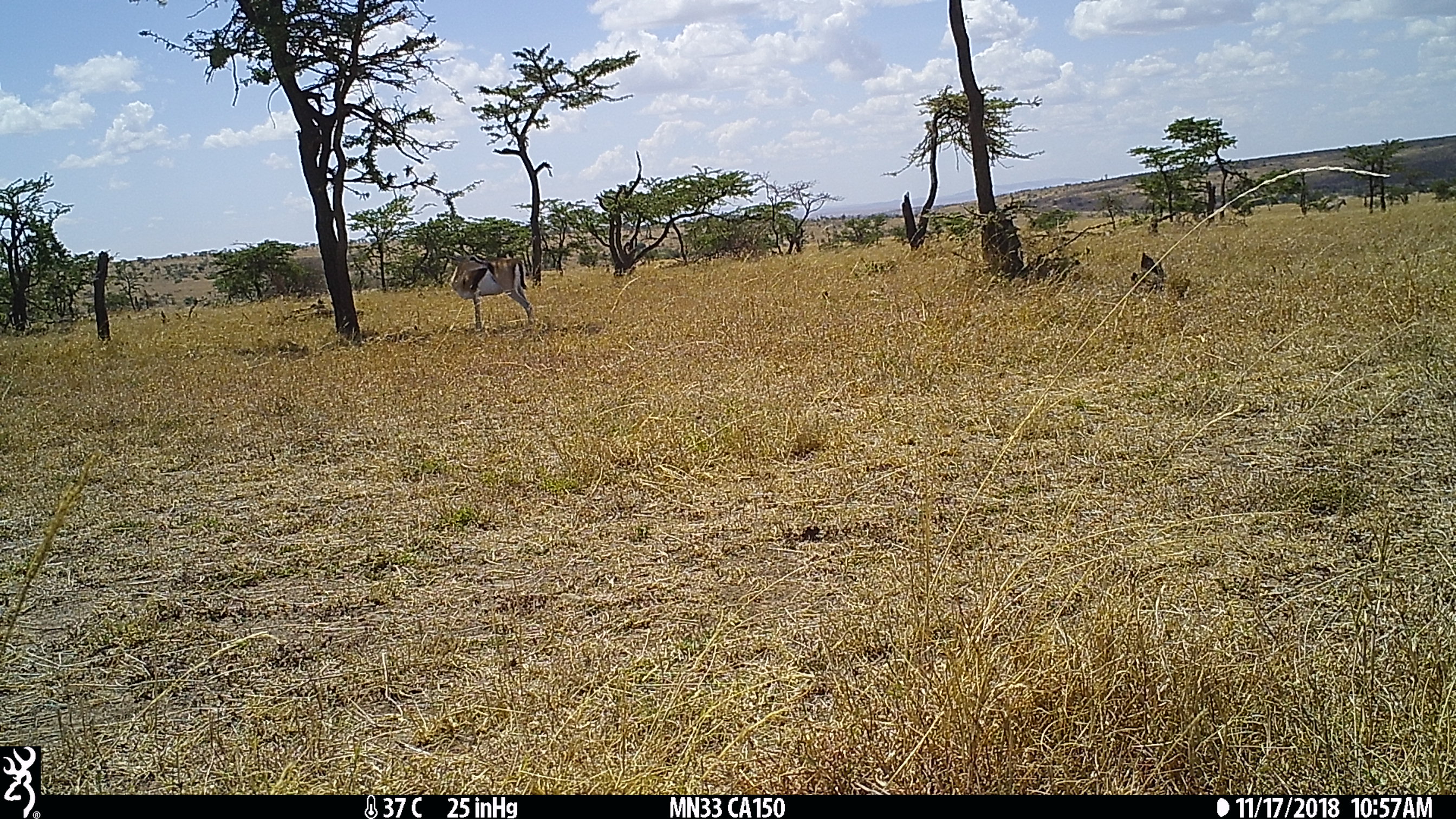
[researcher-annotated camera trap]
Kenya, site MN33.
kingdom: Animalia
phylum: Chordata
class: Mammalia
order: Artiodactyla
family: Bovidae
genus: Eudorcas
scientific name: Eudorcas thomsonii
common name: thomon's gazelle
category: gazelle thomsons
Gazelle thomsons (thomon's gazelle) (Eudorcas thomsonii).